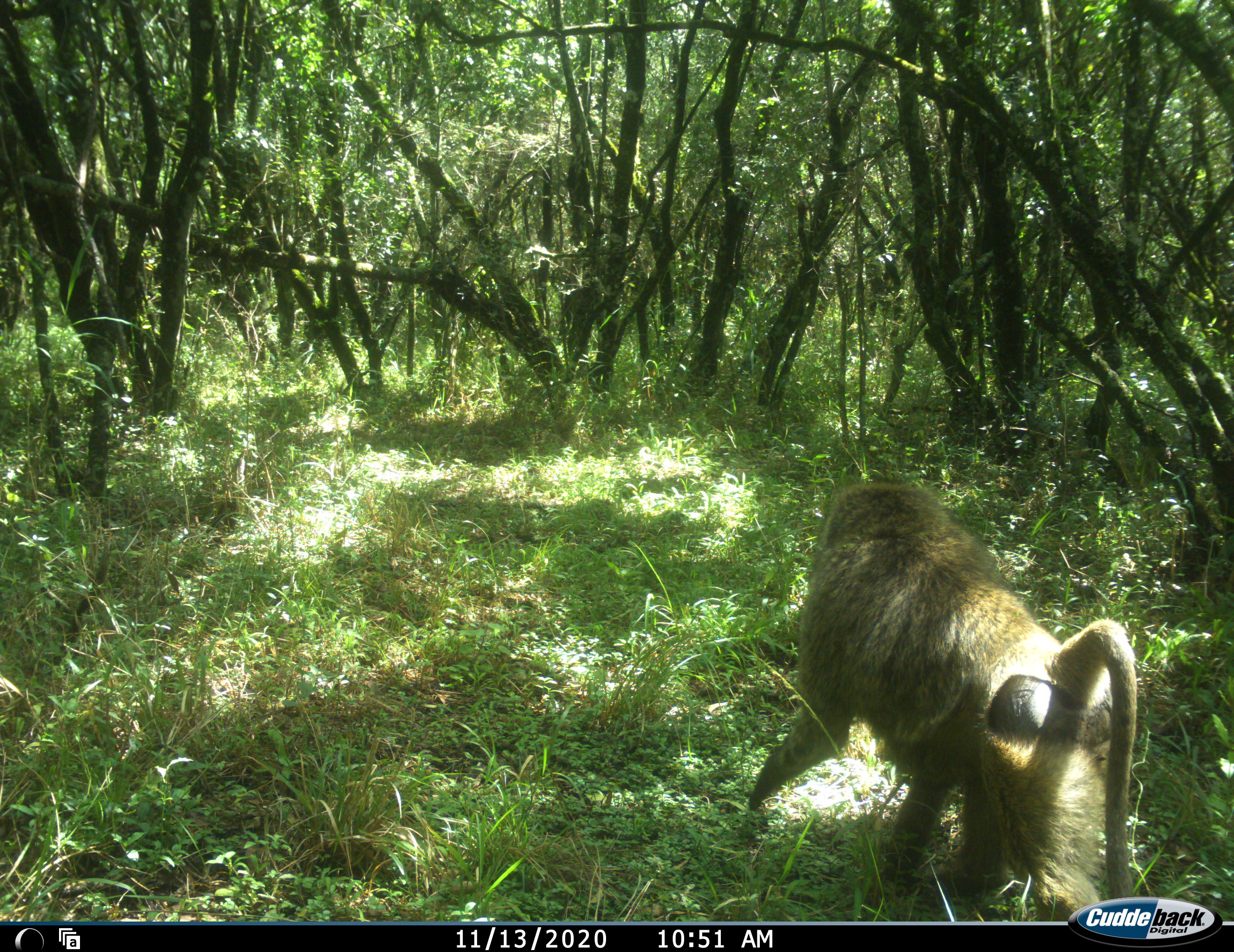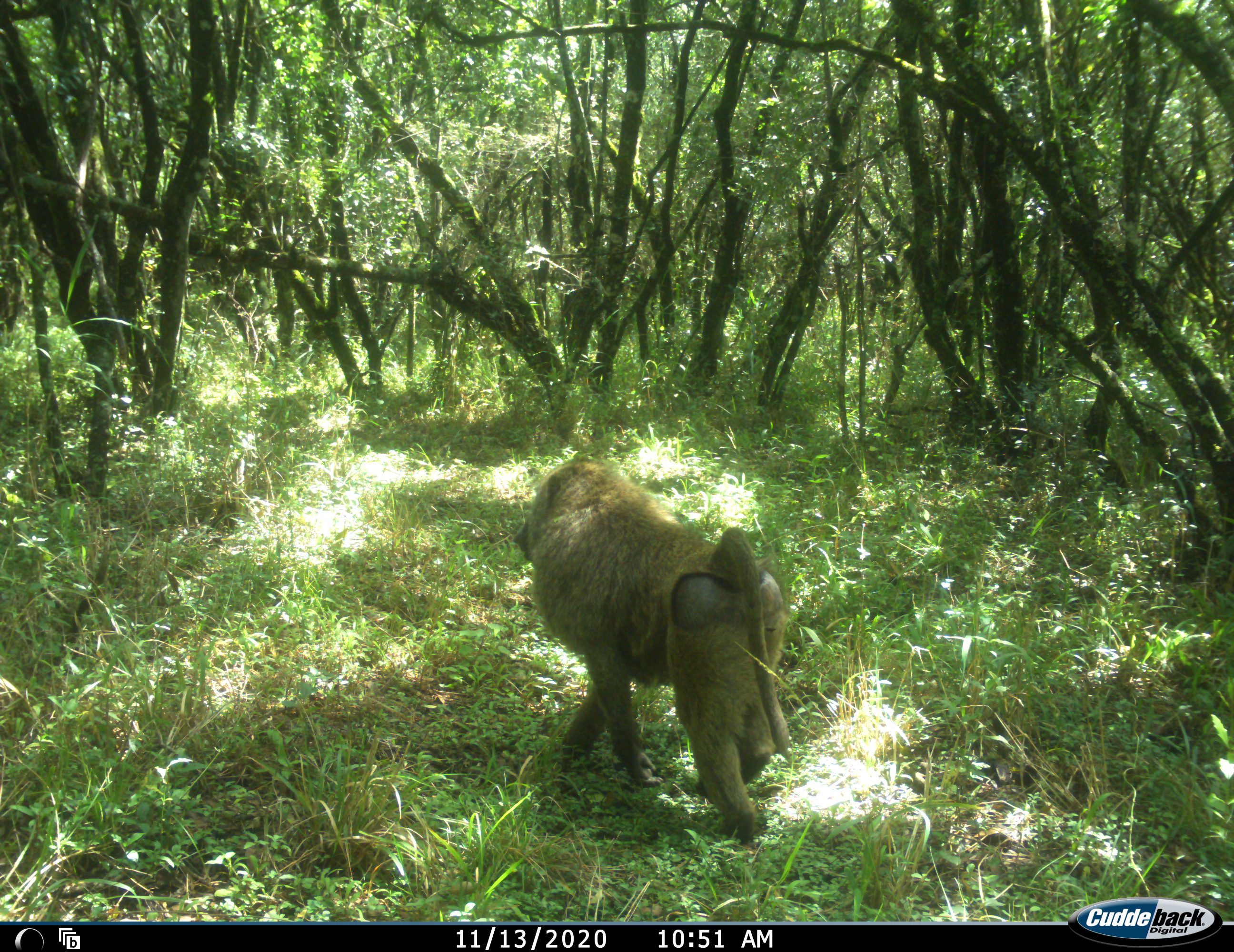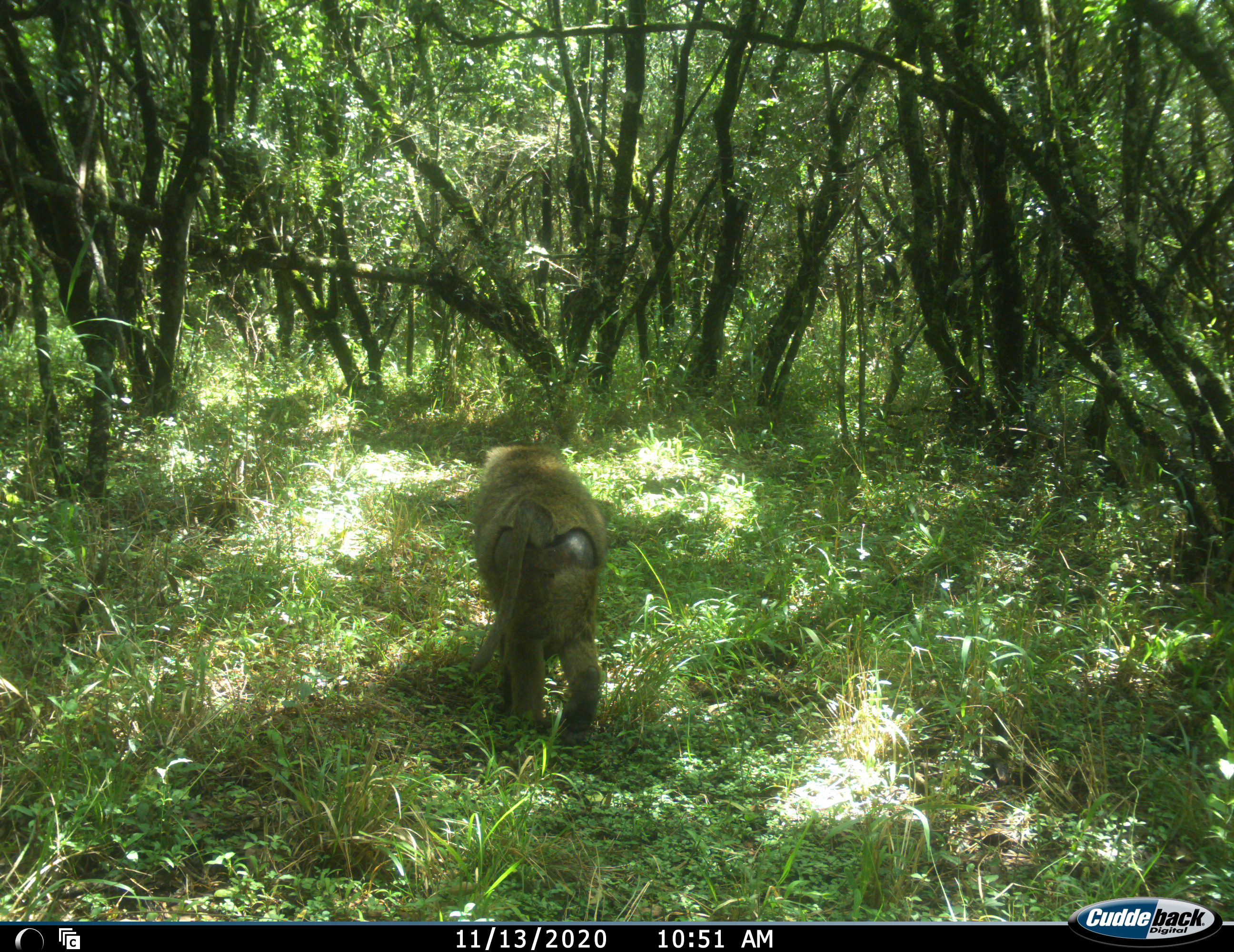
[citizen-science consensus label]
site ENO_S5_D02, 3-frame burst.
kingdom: Animalia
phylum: Chordata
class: Mammalia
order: Primates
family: Cercopithecidae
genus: Papio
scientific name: Papio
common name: baboon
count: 1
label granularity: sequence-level